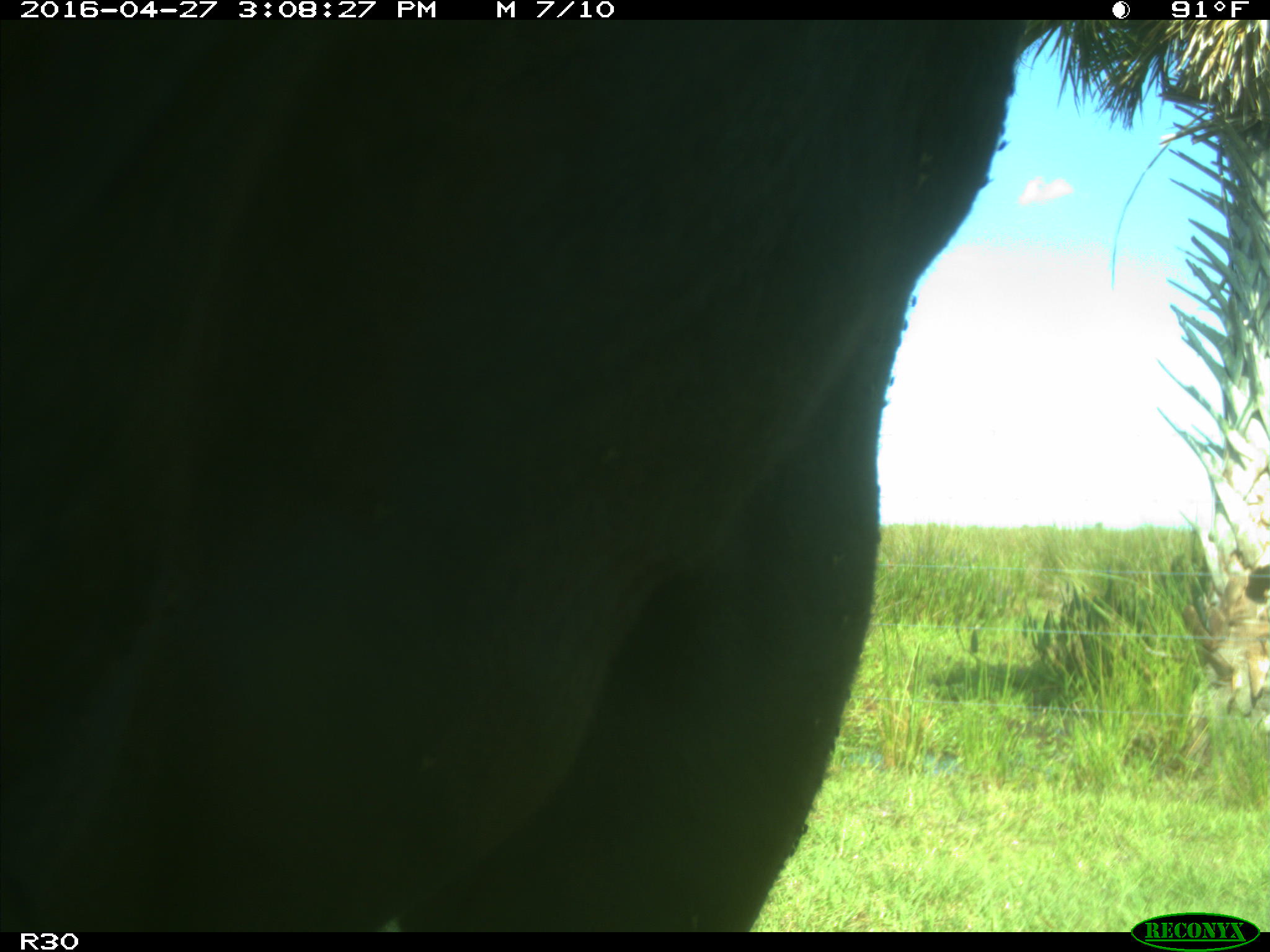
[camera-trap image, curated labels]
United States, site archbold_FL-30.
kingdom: Animalia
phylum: Chordata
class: Mammalia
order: Artiodactyla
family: Bovidae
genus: Bos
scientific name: Bos taurus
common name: domestic cow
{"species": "Bos taurus (domestic cow)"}